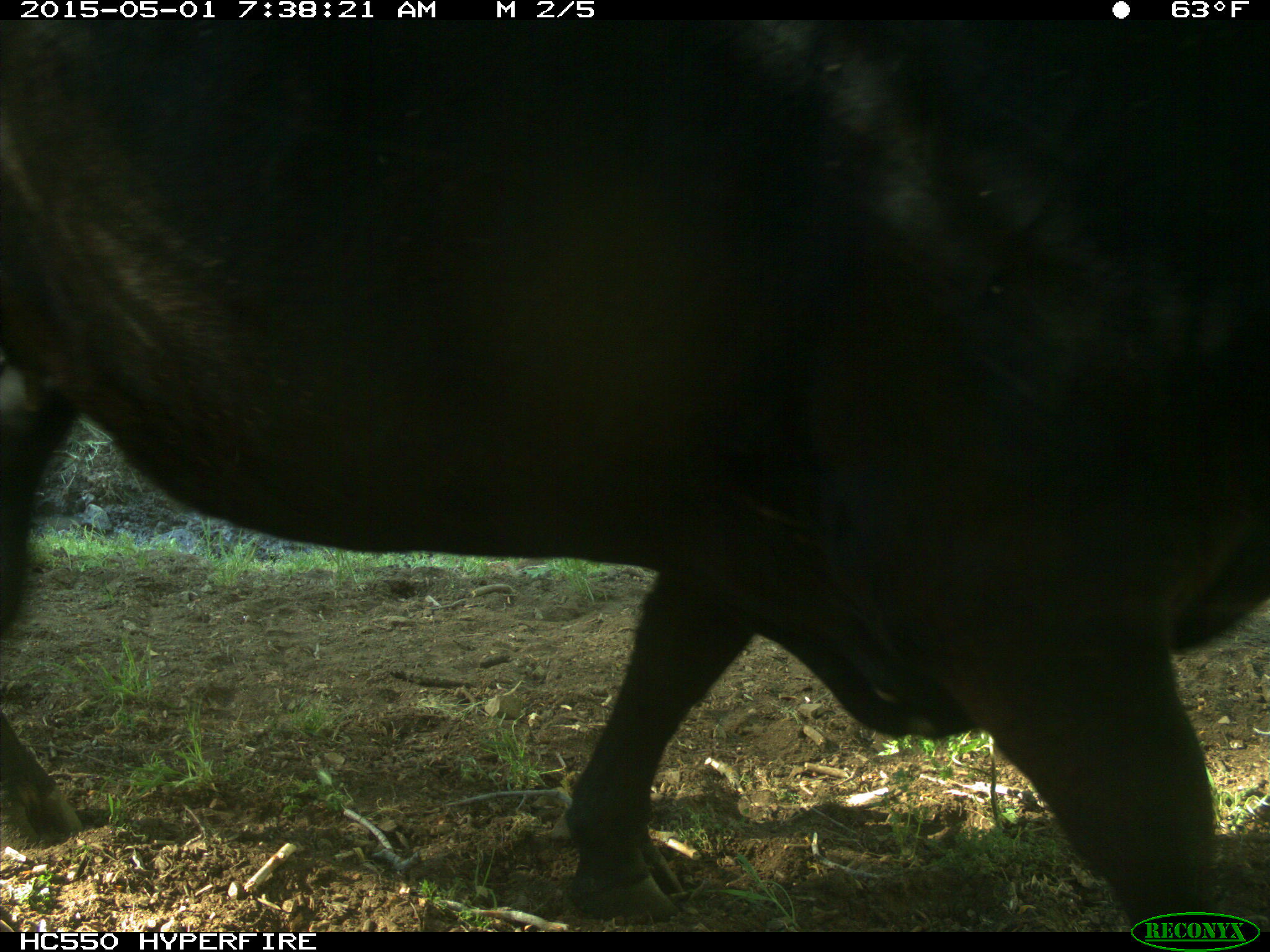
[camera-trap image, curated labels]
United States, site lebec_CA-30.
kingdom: Animalia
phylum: Chordata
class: Mammalia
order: Artiodactyla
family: Bovidae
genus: Bos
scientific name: Bos taurus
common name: domestic cow